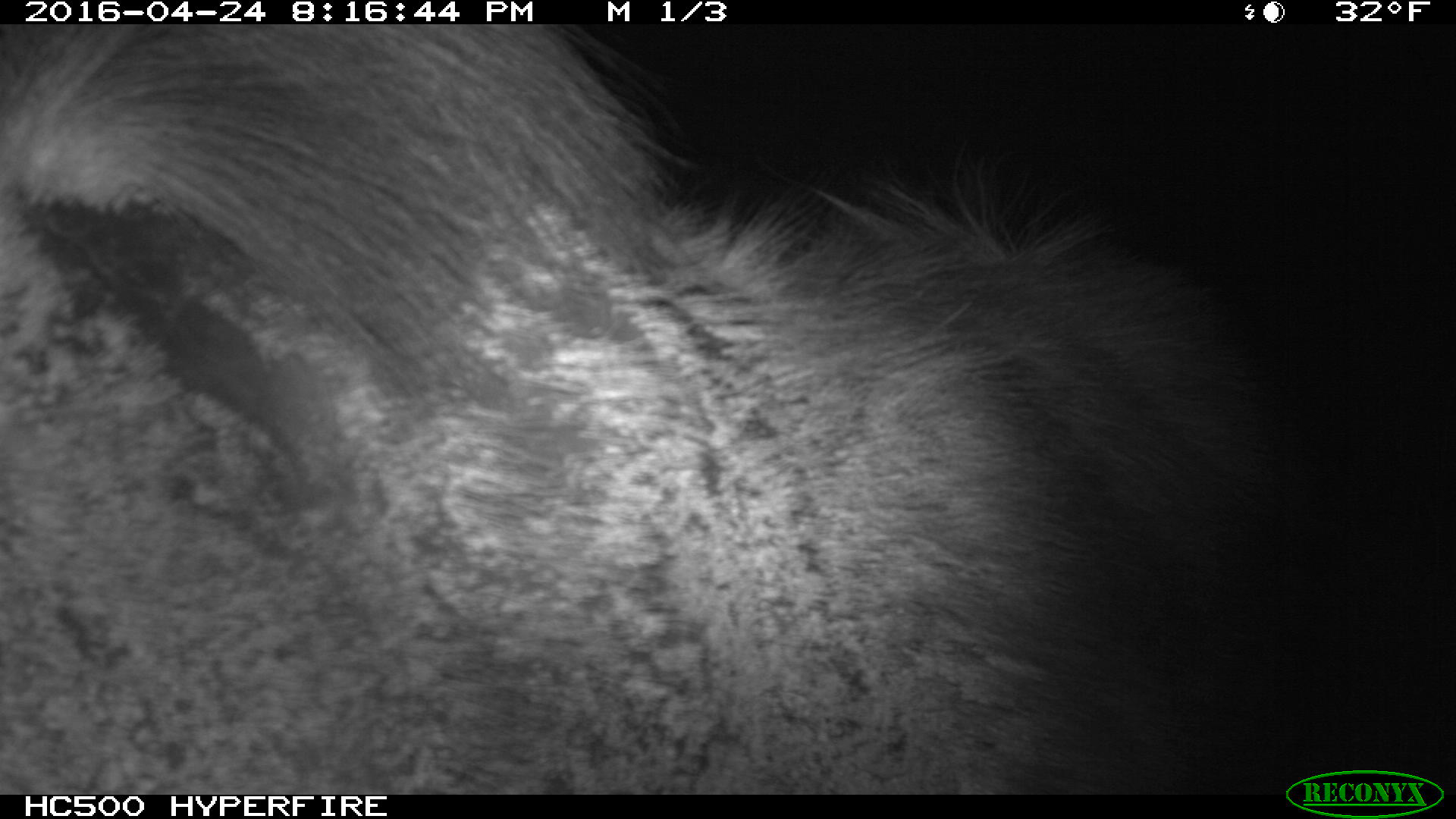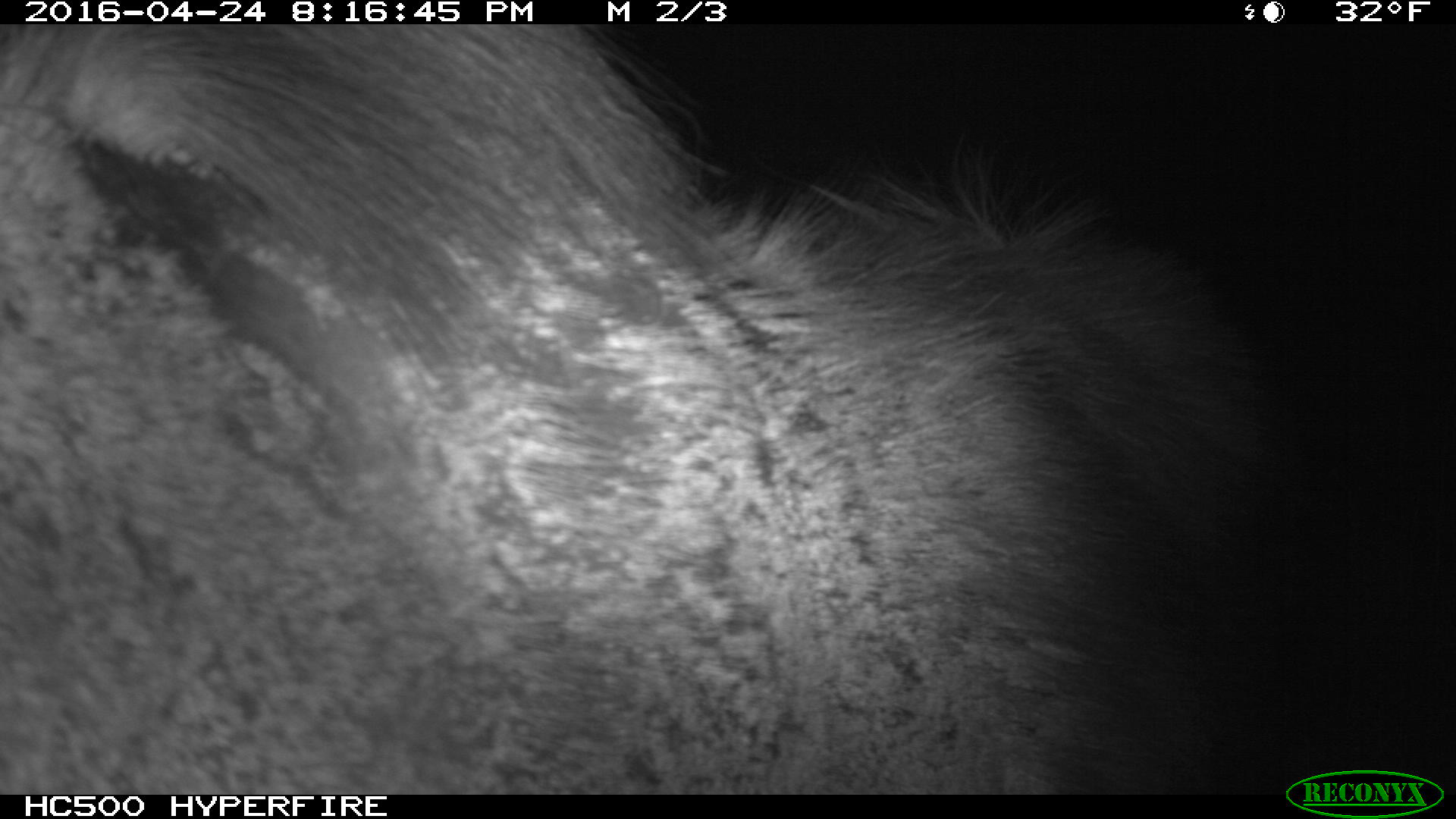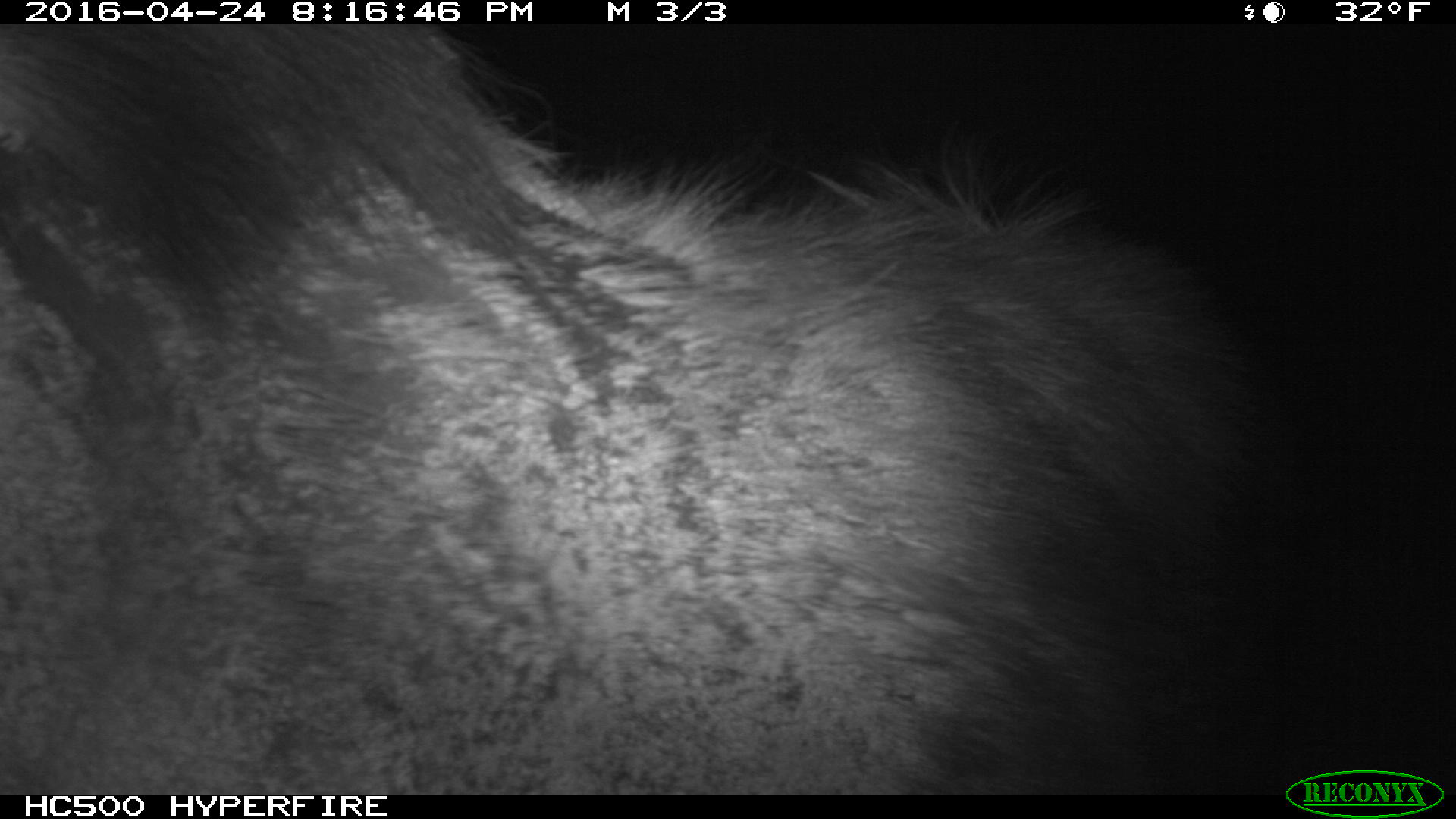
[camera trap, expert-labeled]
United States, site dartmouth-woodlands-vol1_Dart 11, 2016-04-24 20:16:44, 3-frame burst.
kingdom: Animalia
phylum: Chordata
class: Mammalia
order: Artiodactyla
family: Cervidae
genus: Alces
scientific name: Alces alces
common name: moose